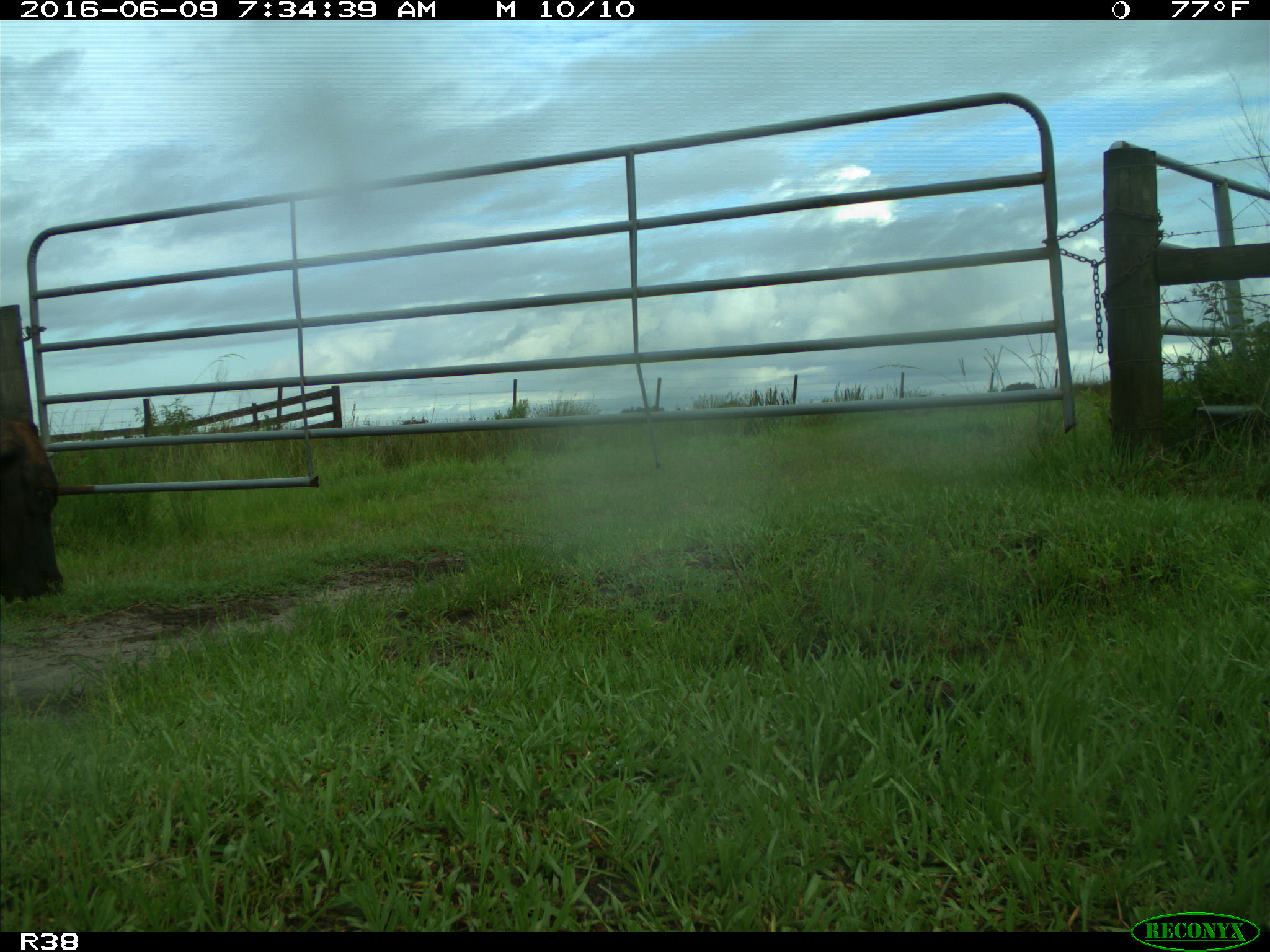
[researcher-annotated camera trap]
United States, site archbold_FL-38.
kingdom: Animalia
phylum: Chordata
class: Mammalia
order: Artiodactyla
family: Bovidae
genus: Bos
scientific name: Bos taurus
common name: domestic cow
Bos taurus (domestic cow).